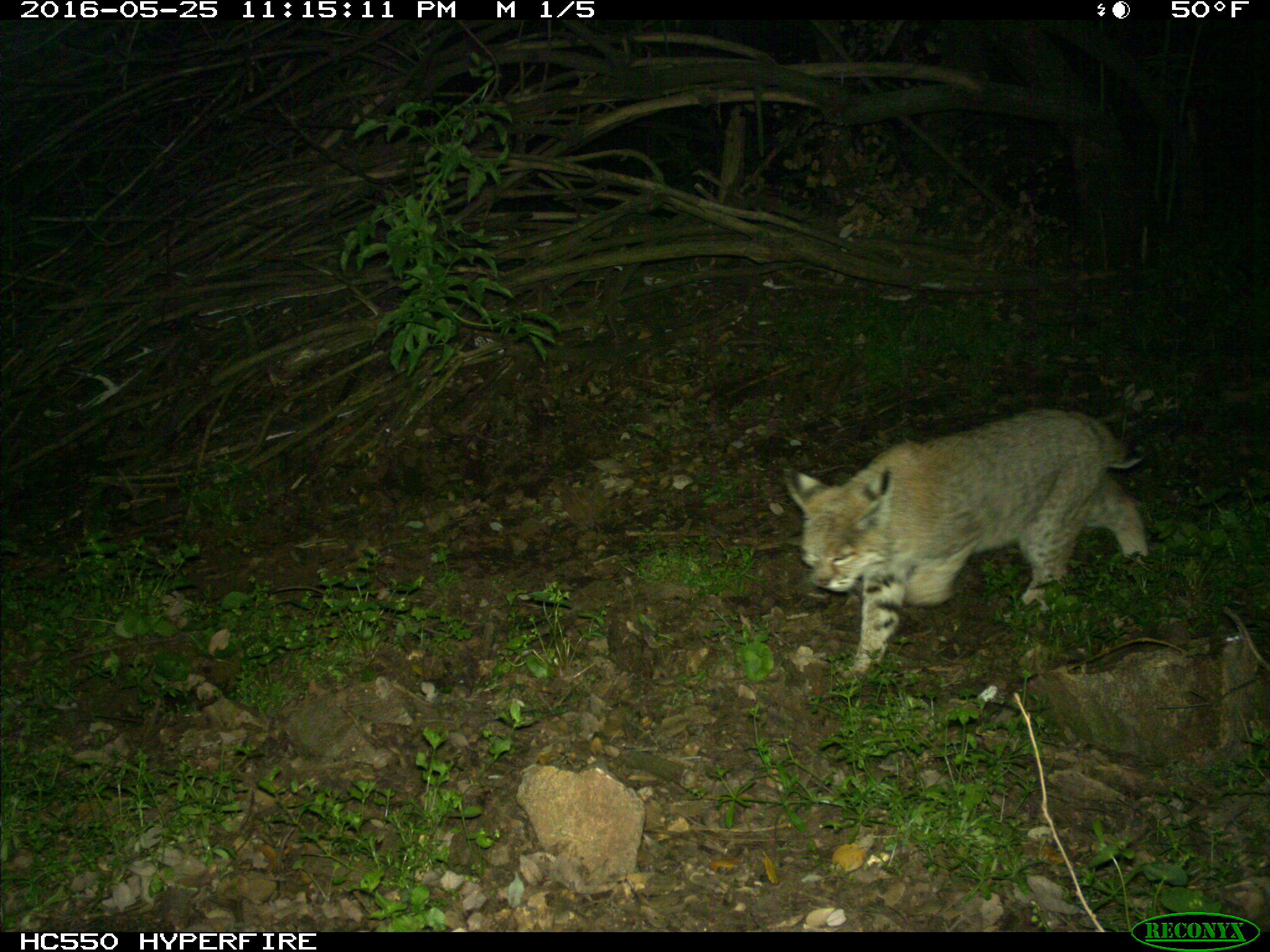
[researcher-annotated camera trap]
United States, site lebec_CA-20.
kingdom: Animalia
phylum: Chordata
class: Mammalia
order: Carnivora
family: Felidae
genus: Lynx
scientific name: Lynx rufus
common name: bobcat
Lynx rufus (bobcat).